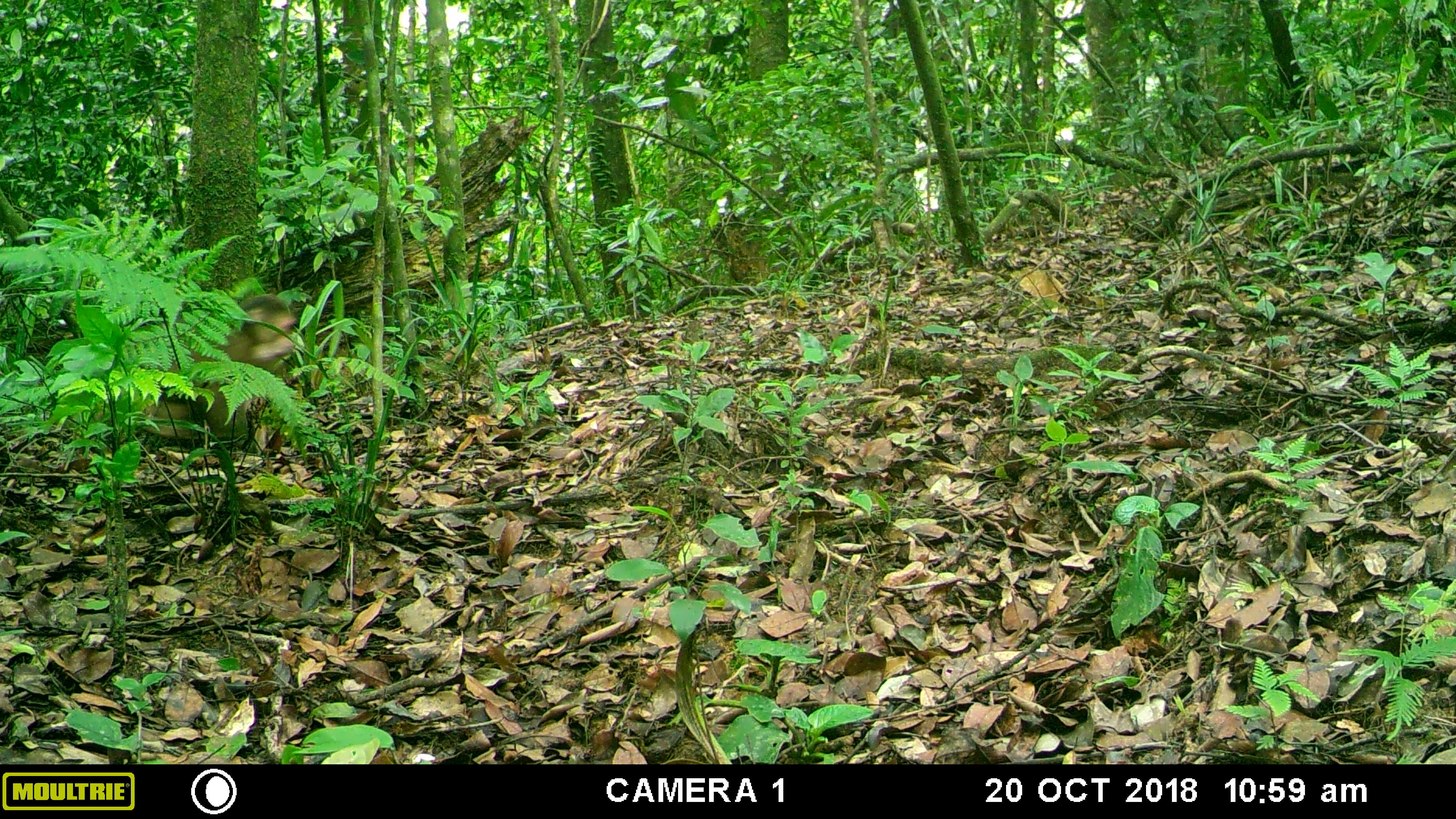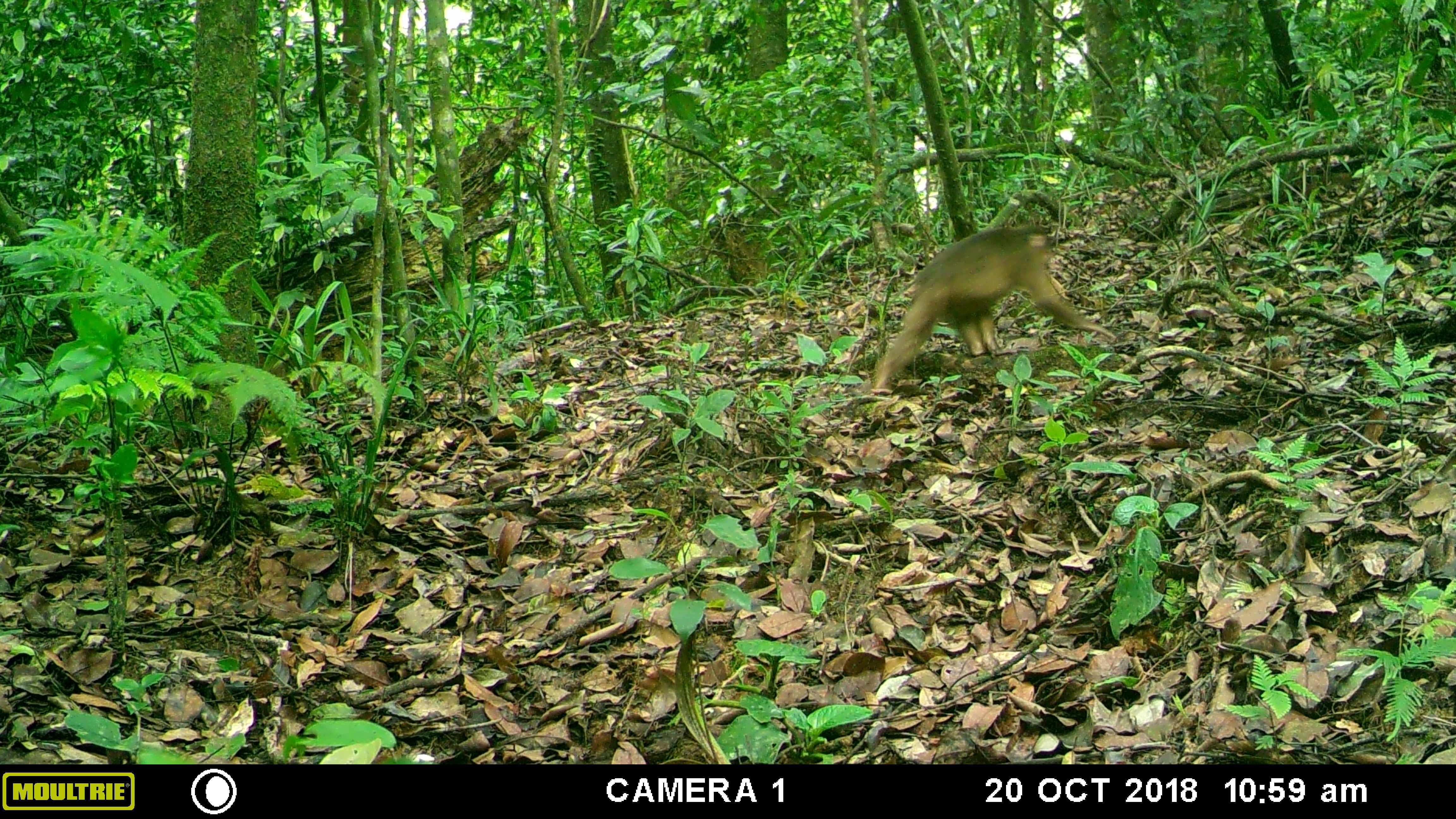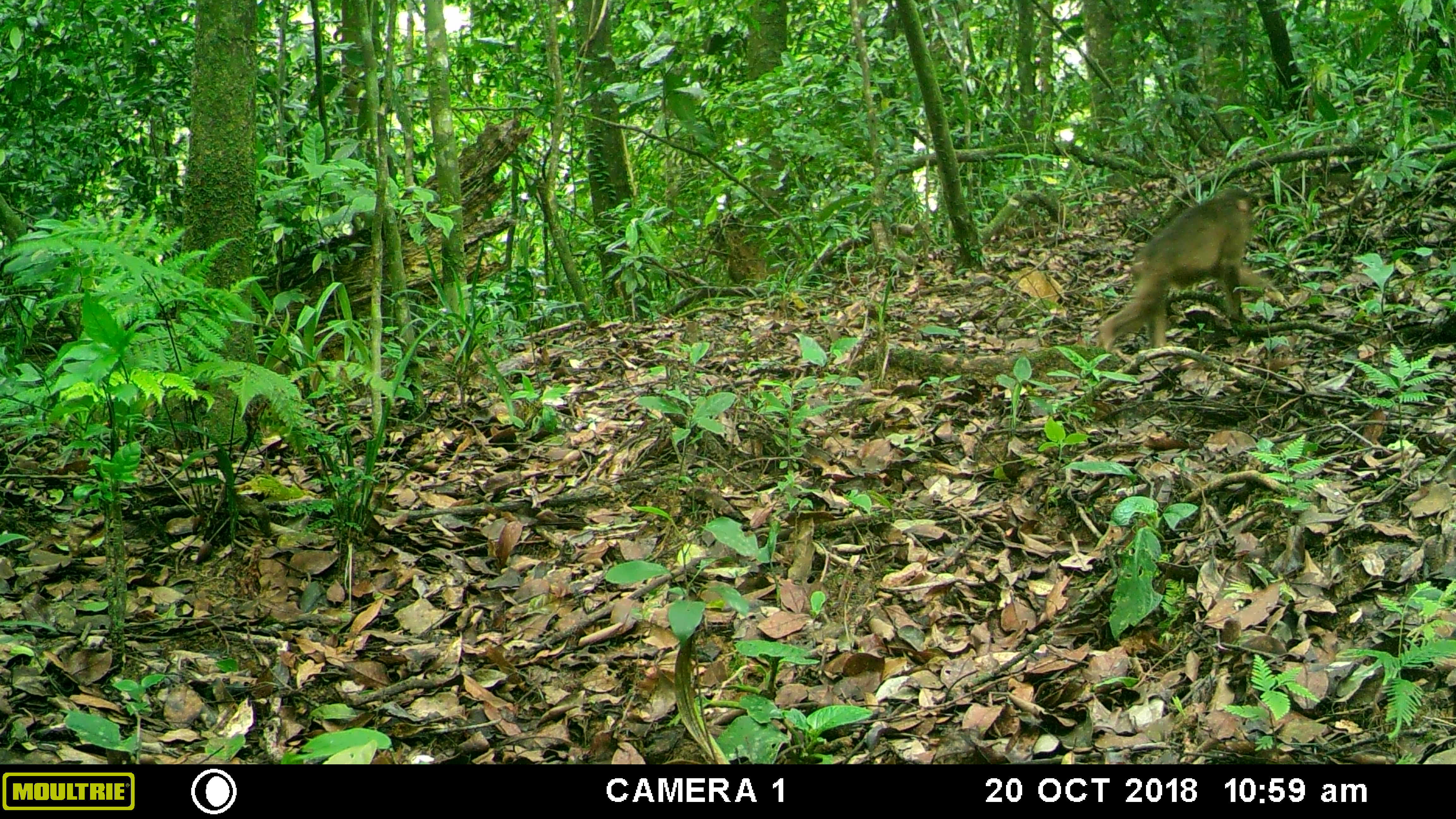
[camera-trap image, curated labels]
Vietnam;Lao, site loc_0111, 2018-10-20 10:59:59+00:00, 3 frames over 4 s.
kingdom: Animalia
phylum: Chordata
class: Mammalia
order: Primates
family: Cercopithecidae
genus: Macaca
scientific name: Macaca arctoides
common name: stump-tailed macaque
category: stump tailed macaque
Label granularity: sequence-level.